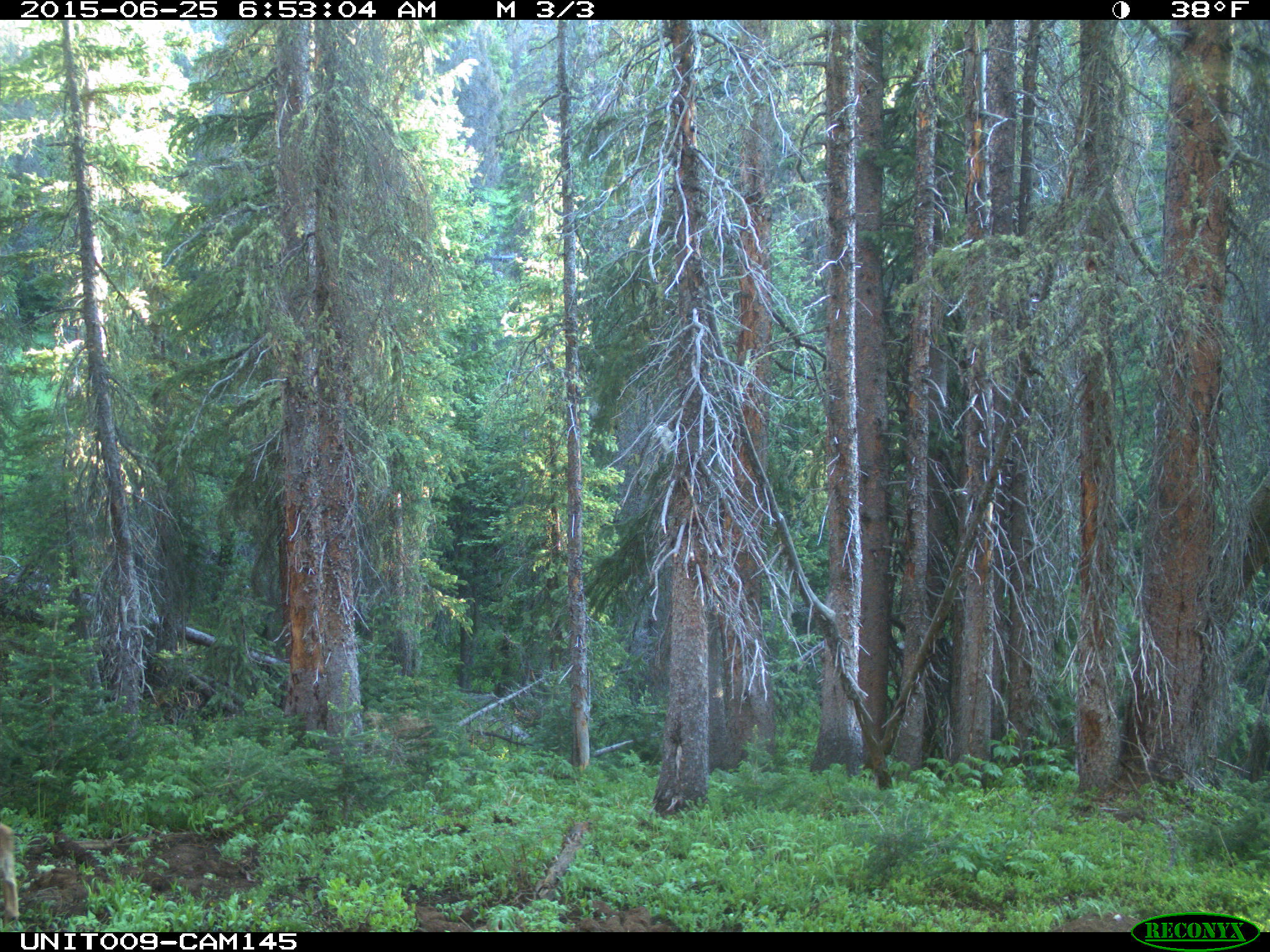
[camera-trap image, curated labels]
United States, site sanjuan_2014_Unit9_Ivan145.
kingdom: Animalia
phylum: Chordata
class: Mammalia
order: Artiodactyla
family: Cervidae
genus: Odocoileus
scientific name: Odocoileus hemionus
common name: mule deer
Odocoileus hemionus (mule deer).